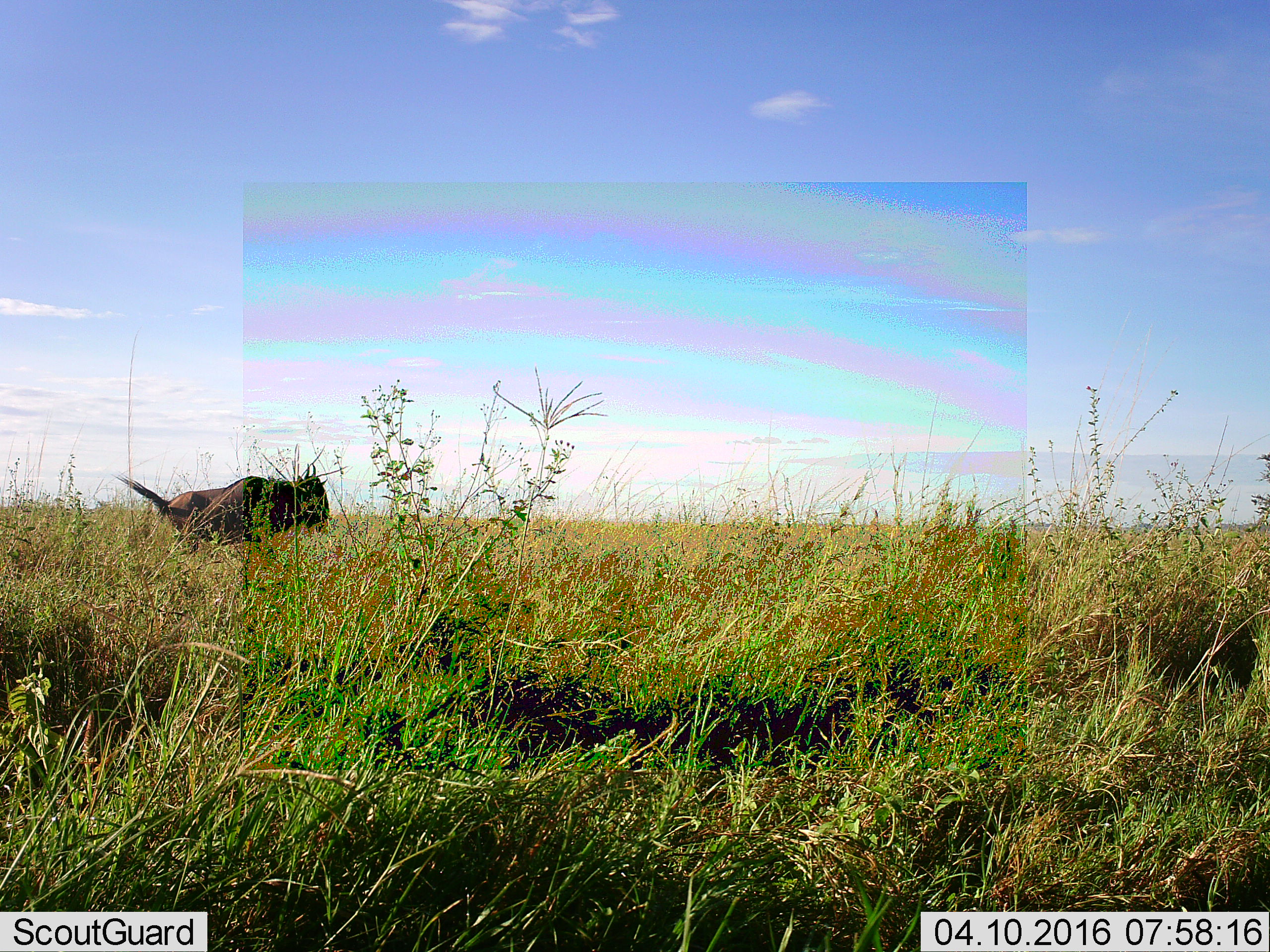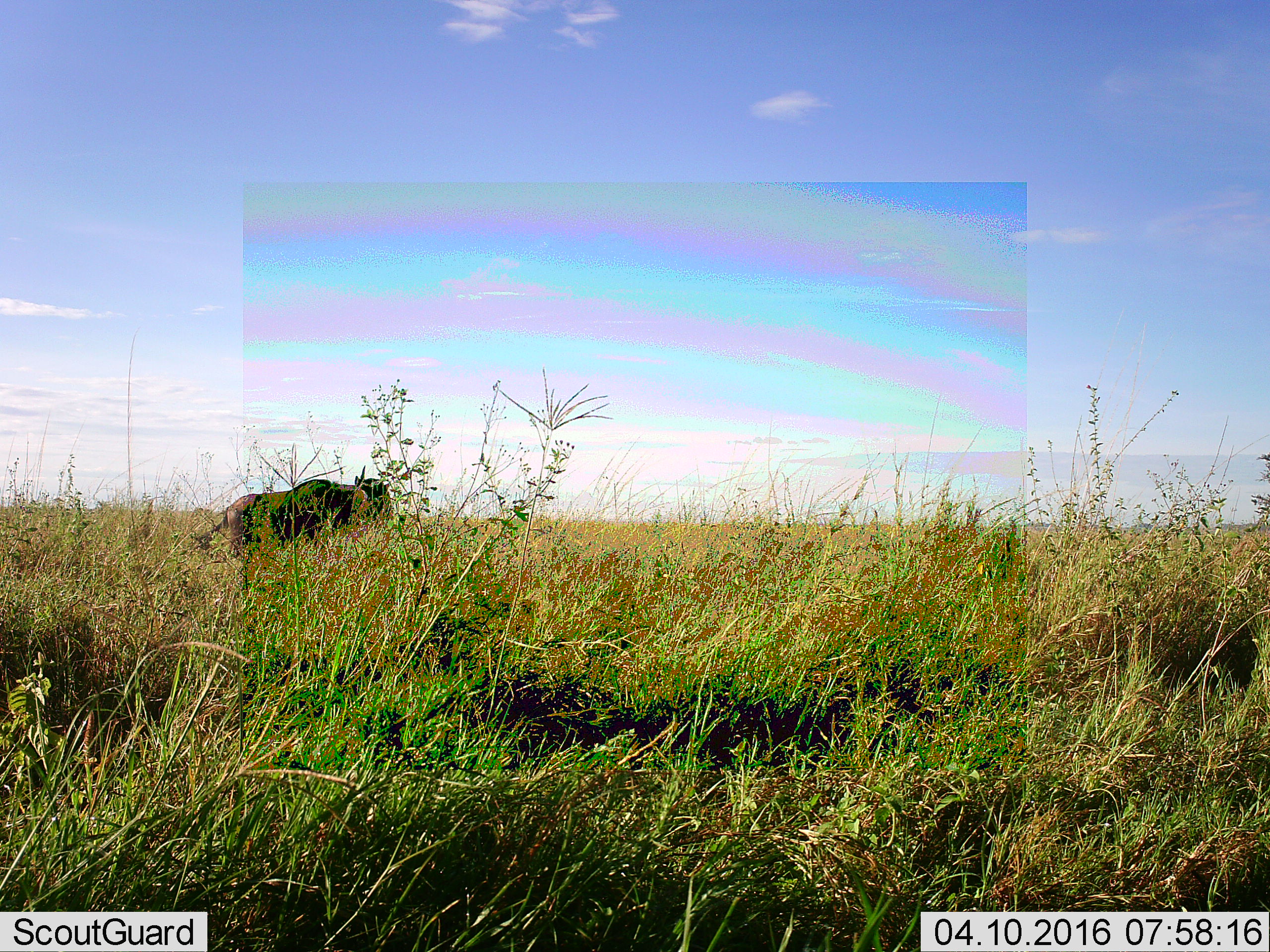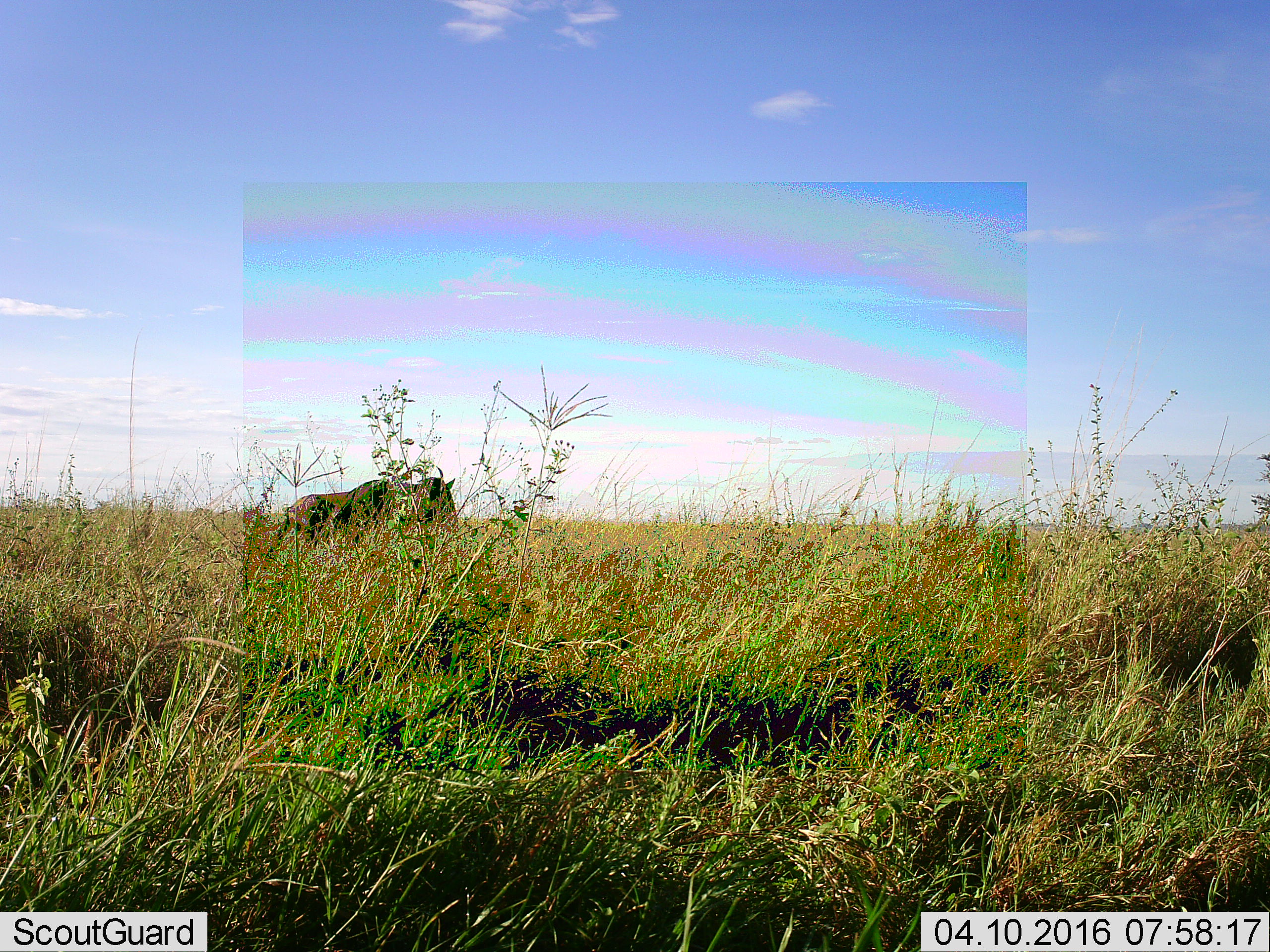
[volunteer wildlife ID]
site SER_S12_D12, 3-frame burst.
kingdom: Animalia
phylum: Chordata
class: Mammalia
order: Artiodactyla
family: Bovidae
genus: Connochaetes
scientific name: Connochaetes taurinus taurinus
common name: blue wildebeest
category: wildebeestblue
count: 1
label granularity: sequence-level